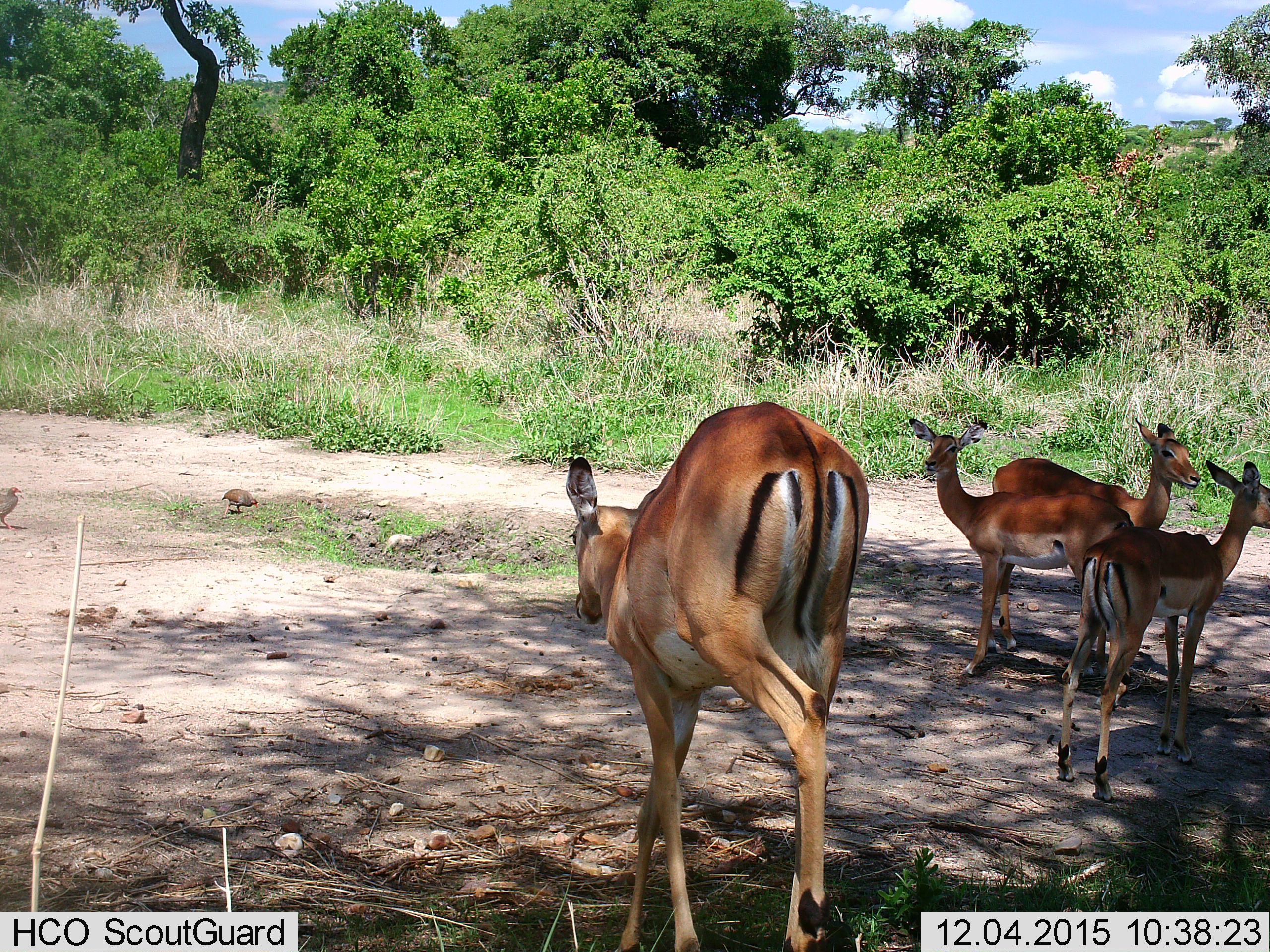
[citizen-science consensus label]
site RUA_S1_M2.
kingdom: Animalia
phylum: Chordata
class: Aves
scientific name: Aves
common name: bird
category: birdother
Birdother (bird) (Aves), count 2. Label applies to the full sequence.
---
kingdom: Animalia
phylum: Chordata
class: Mammalia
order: Artiodactyla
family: Bovidae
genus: Aepyceros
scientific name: Aepyceros melampus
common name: impala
Impala (Aepyceros melampus), count 4. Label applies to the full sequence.